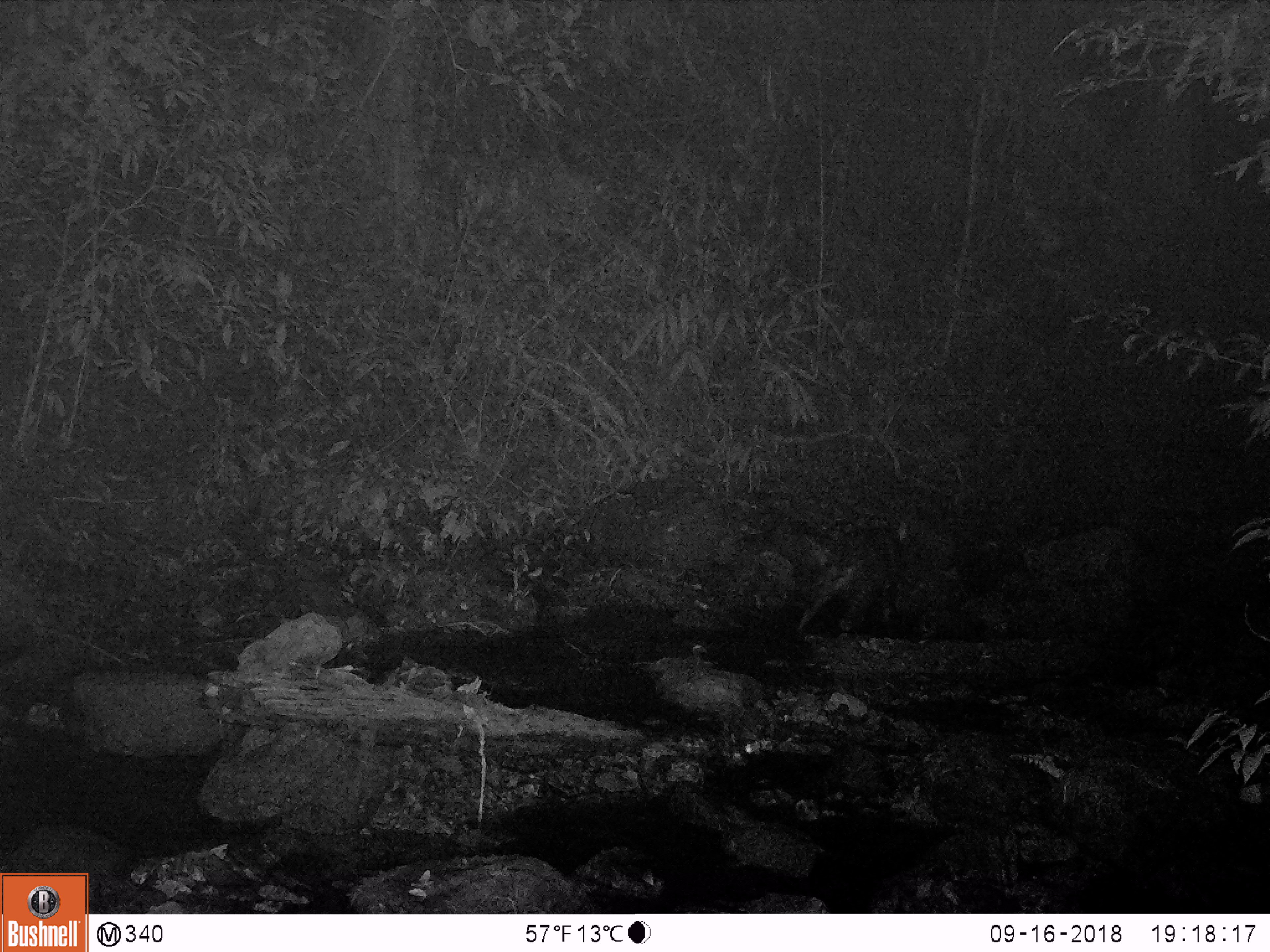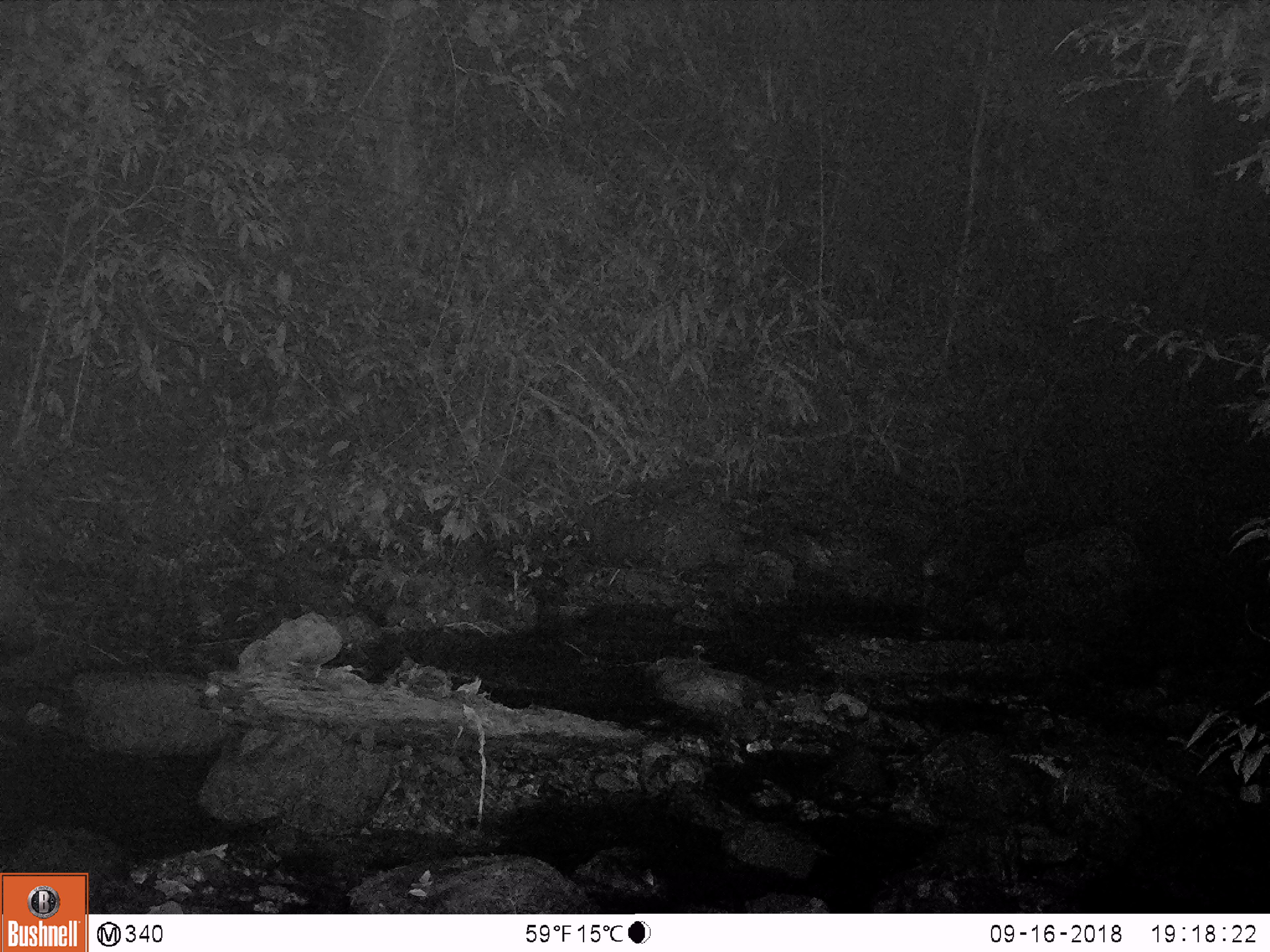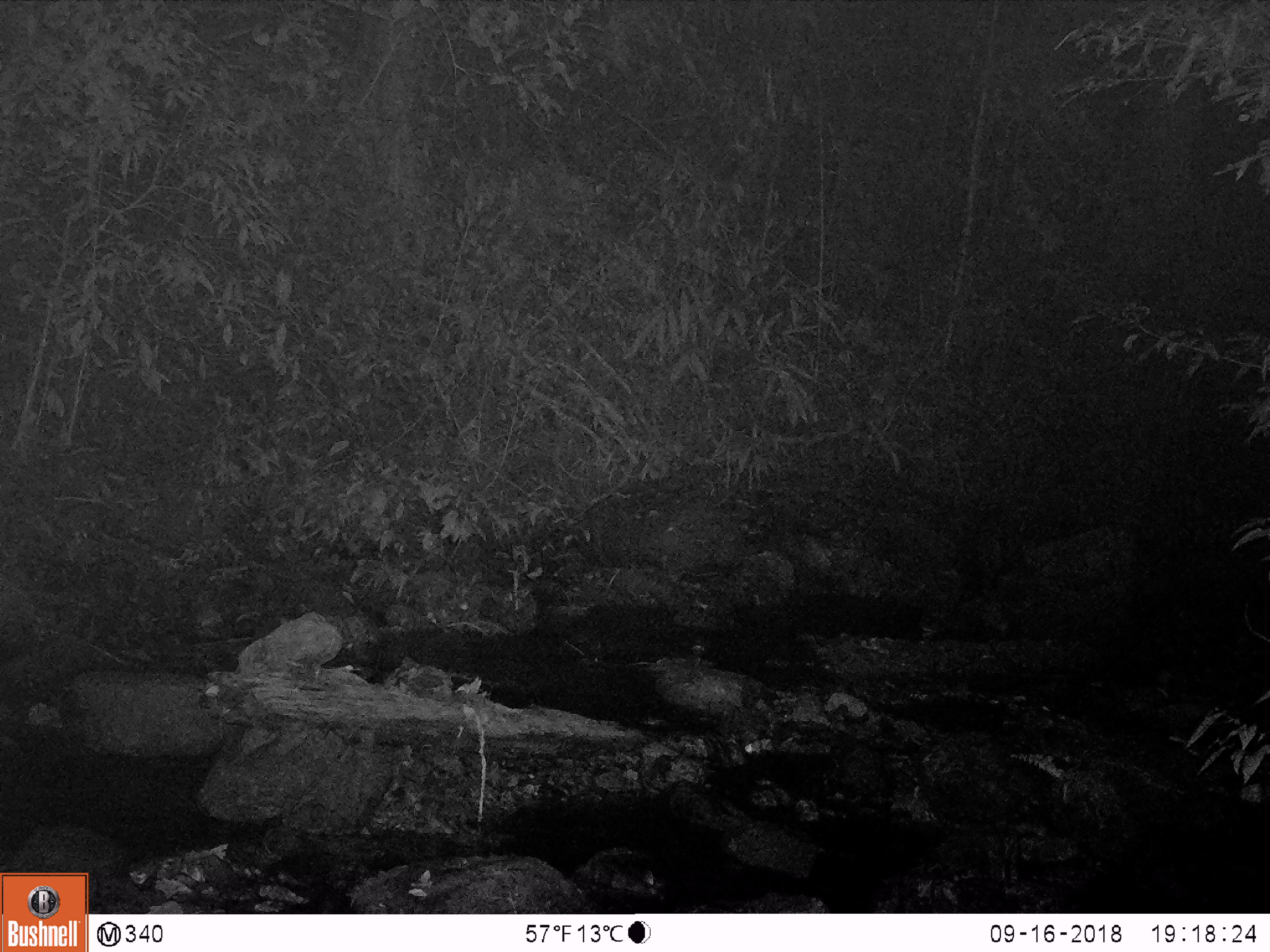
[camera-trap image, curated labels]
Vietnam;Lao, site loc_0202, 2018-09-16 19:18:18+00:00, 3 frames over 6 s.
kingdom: Animalia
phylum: Chordata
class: Mammalia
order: Artiodactyla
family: Bovidae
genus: Capricornis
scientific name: Capricornis sumatraensis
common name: chinese serow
Chinese serow (Capricornis sumatraensis). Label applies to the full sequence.